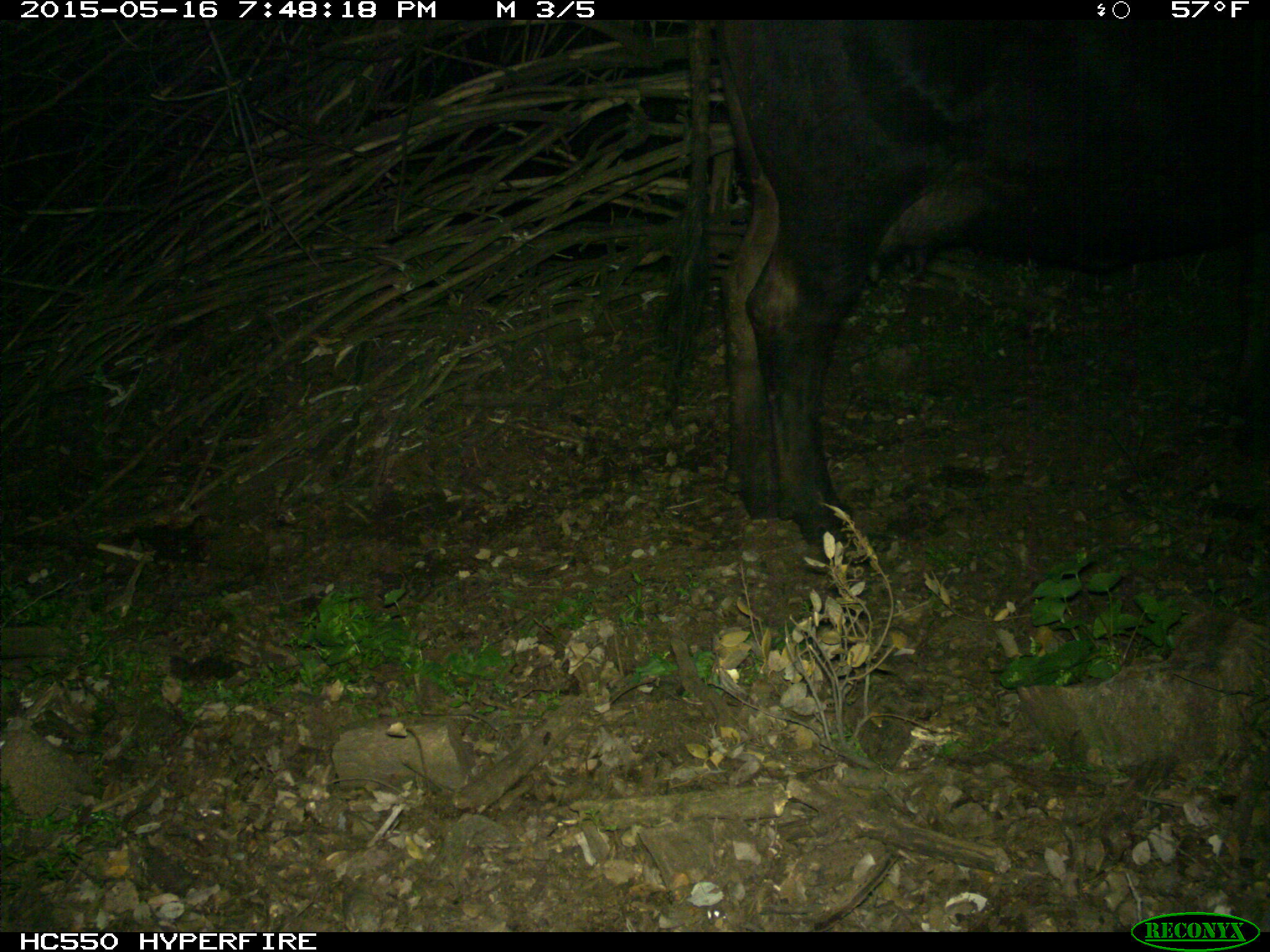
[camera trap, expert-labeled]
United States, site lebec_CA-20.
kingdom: Animalia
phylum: Chordata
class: Mammalia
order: Artiodactyla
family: Bovidae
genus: Bos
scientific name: Bos taurus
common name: domestic cow